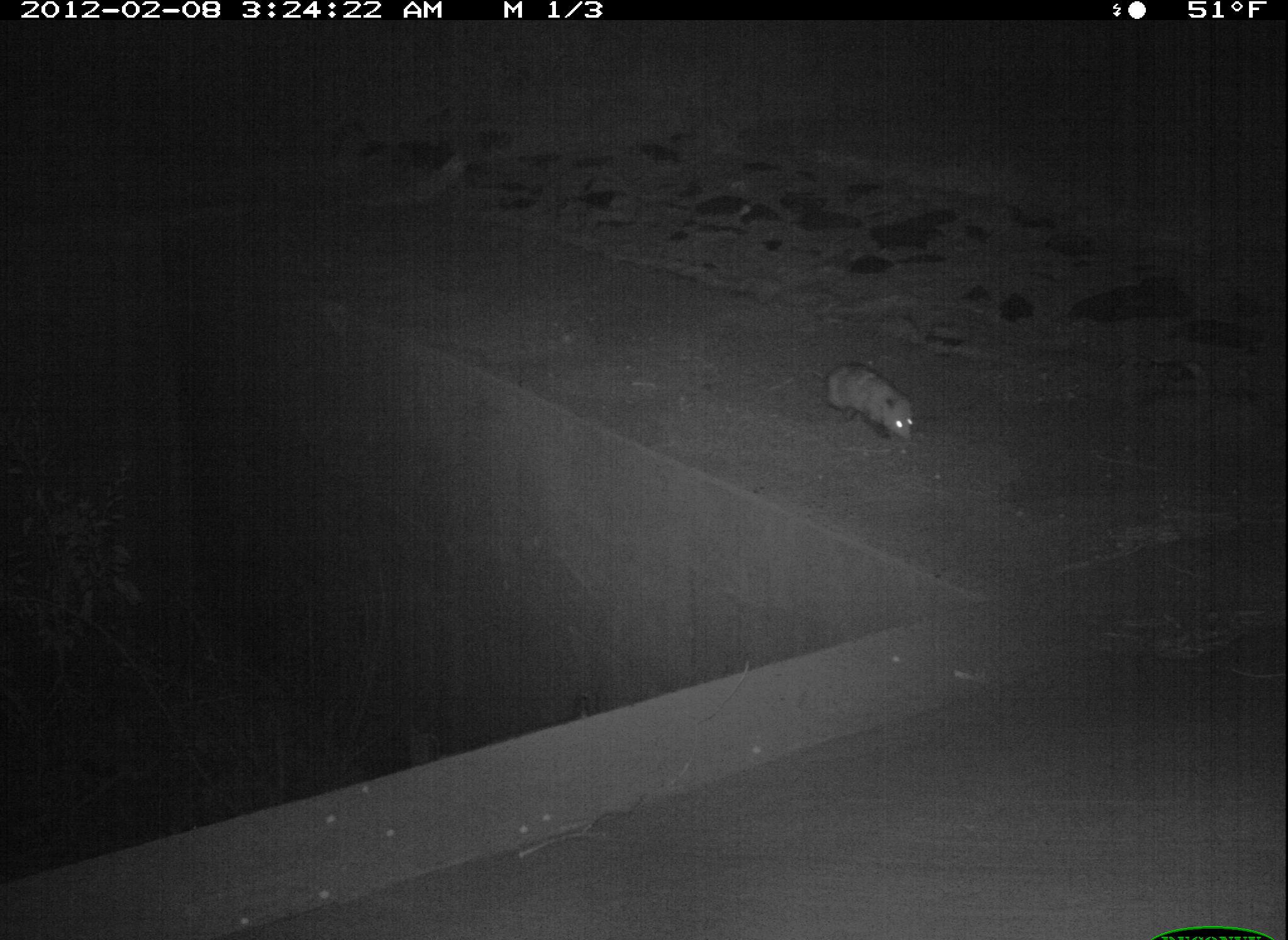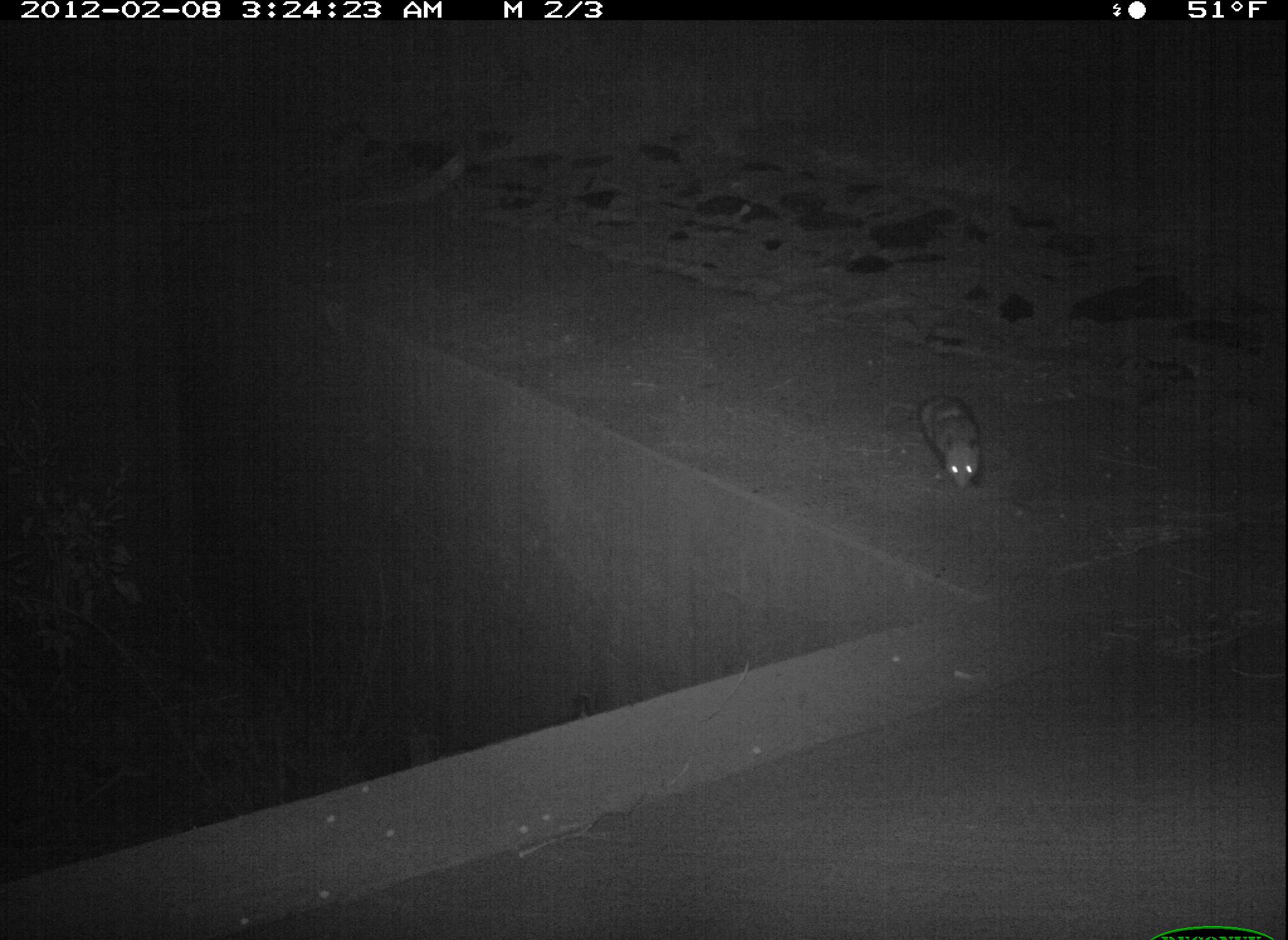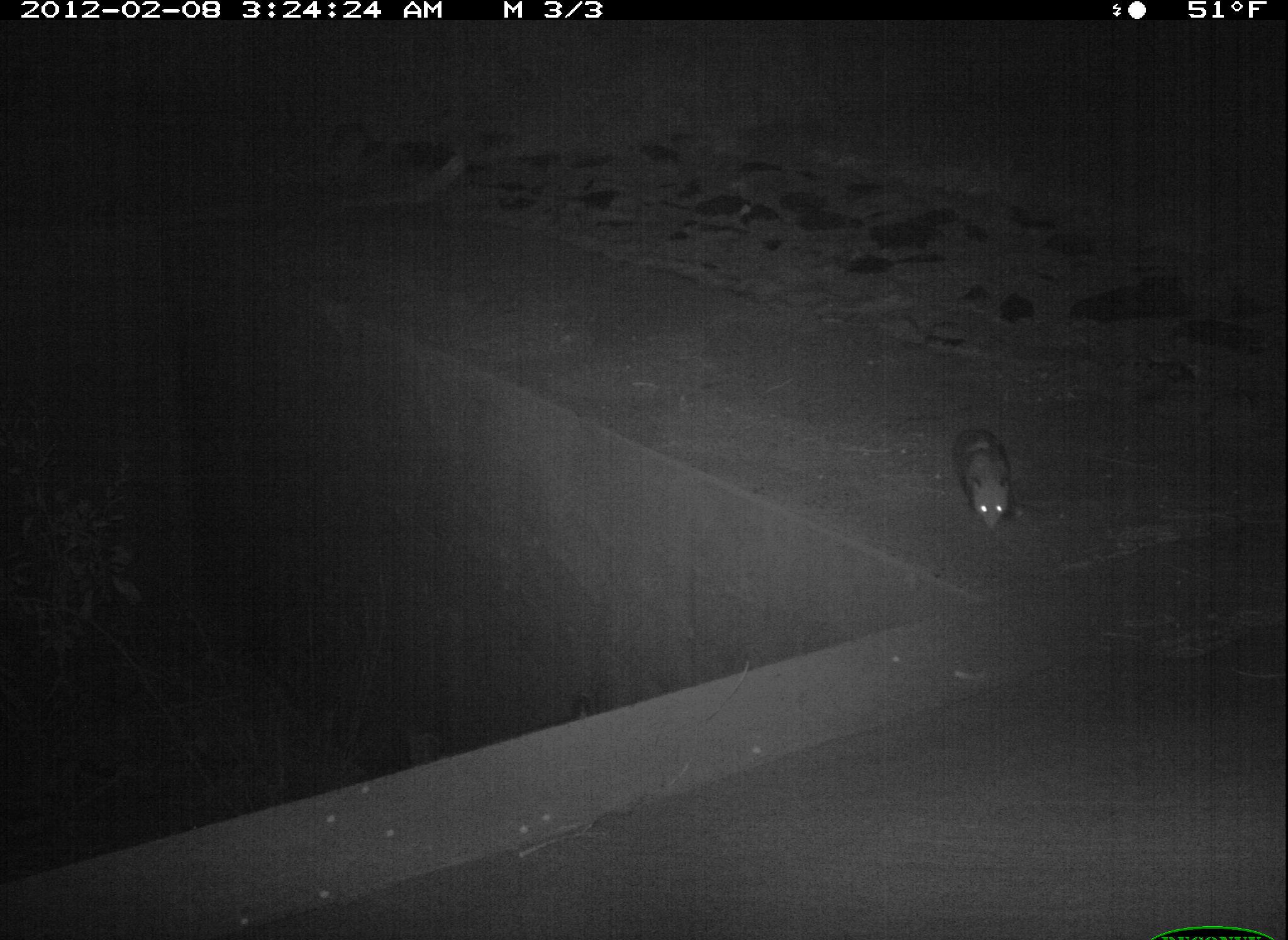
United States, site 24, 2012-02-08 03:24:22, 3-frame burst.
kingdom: Animalia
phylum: Chordata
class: Mammalia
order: Didelphimorphia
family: Didelphidae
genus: Didelphis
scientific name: Didelphis virginiana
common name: virginia opossum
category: opossum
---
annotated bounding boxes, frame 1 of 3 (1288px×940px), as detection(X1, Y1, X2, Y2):
opossum: detection(819, 359, 920, 449)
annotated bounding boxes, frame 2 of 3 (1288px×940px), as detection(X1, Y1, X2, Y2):
opossum: detection(916, 390, 987, 498)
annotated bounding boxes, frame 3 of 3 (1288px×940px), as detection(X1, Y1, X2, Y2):
opossum: detection(950, 424, 1023, 539)